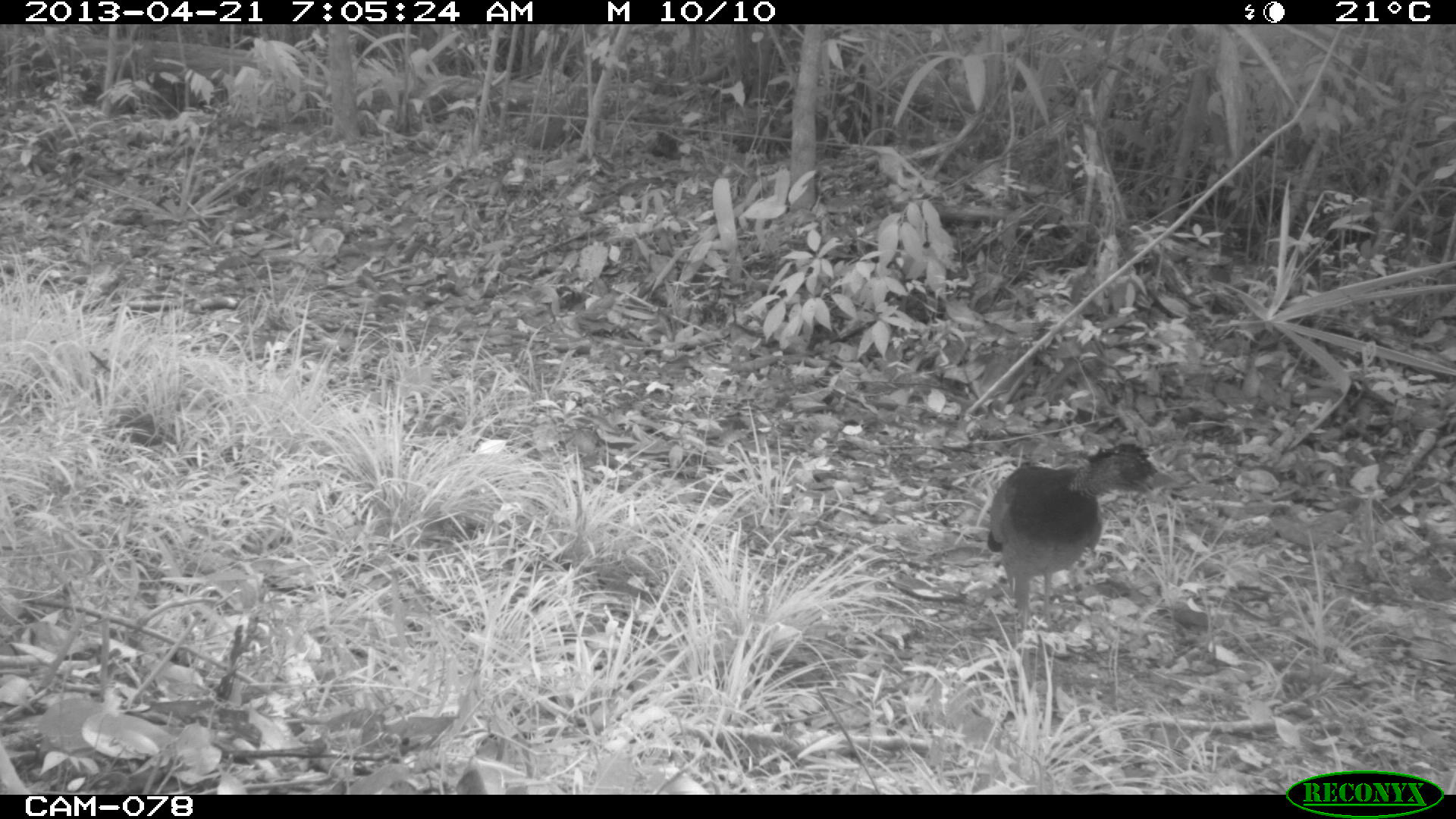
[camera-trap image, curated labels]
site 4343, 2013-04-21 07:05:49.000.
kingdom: Animalia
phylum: Chordata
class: Aves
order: Galliformes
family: Cracidae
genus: Crax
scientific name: Crax rubra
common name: great curassow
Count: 1.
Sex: female.